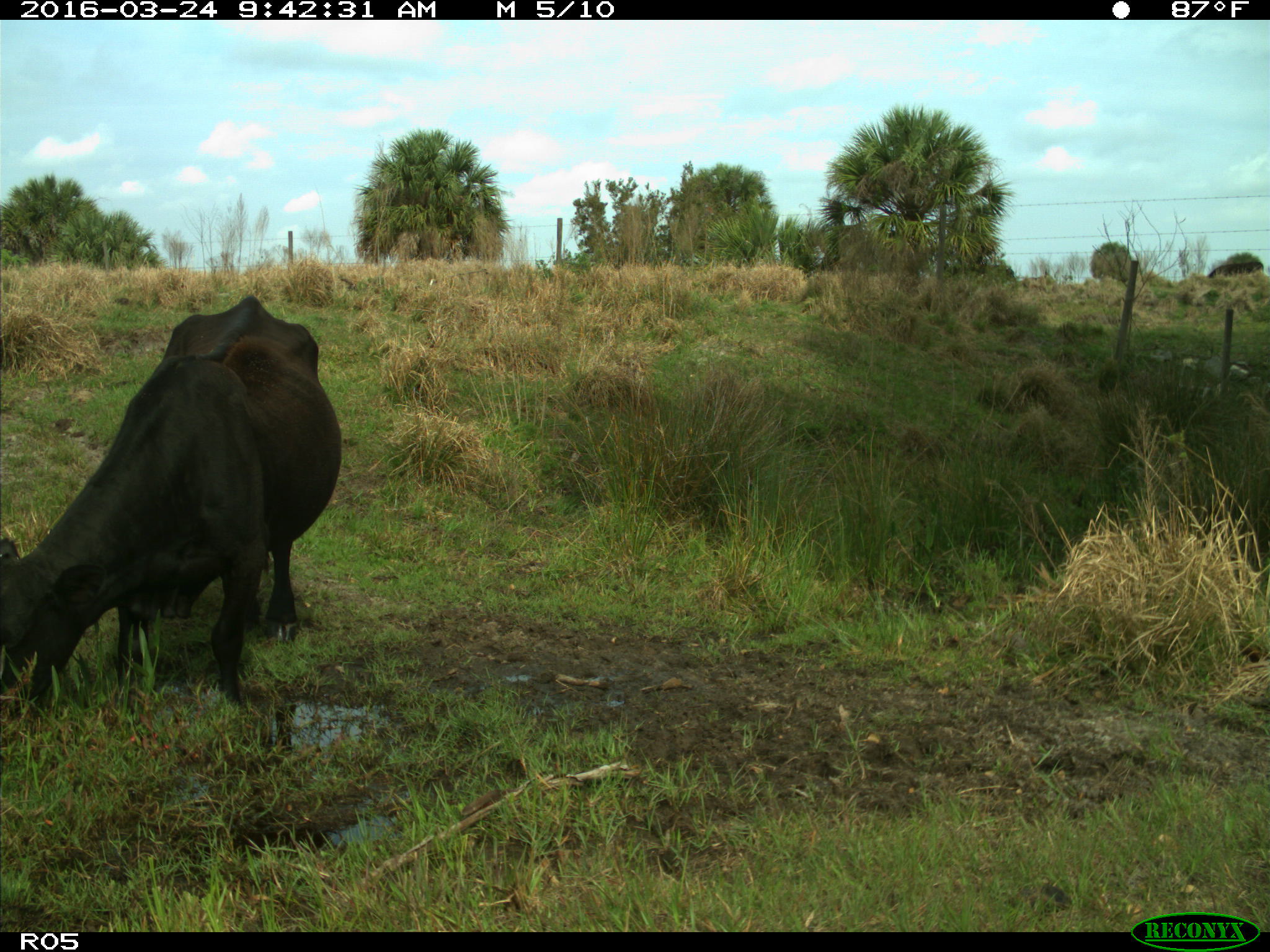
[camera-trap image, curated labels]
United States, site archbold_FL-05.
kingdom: Animalia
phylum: Chordata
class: Mammalia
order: Artiodactyla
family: Bovidae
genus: Bos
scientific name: Bos taurus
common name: domestic cow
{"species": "Bos taurus (domestic cow)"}